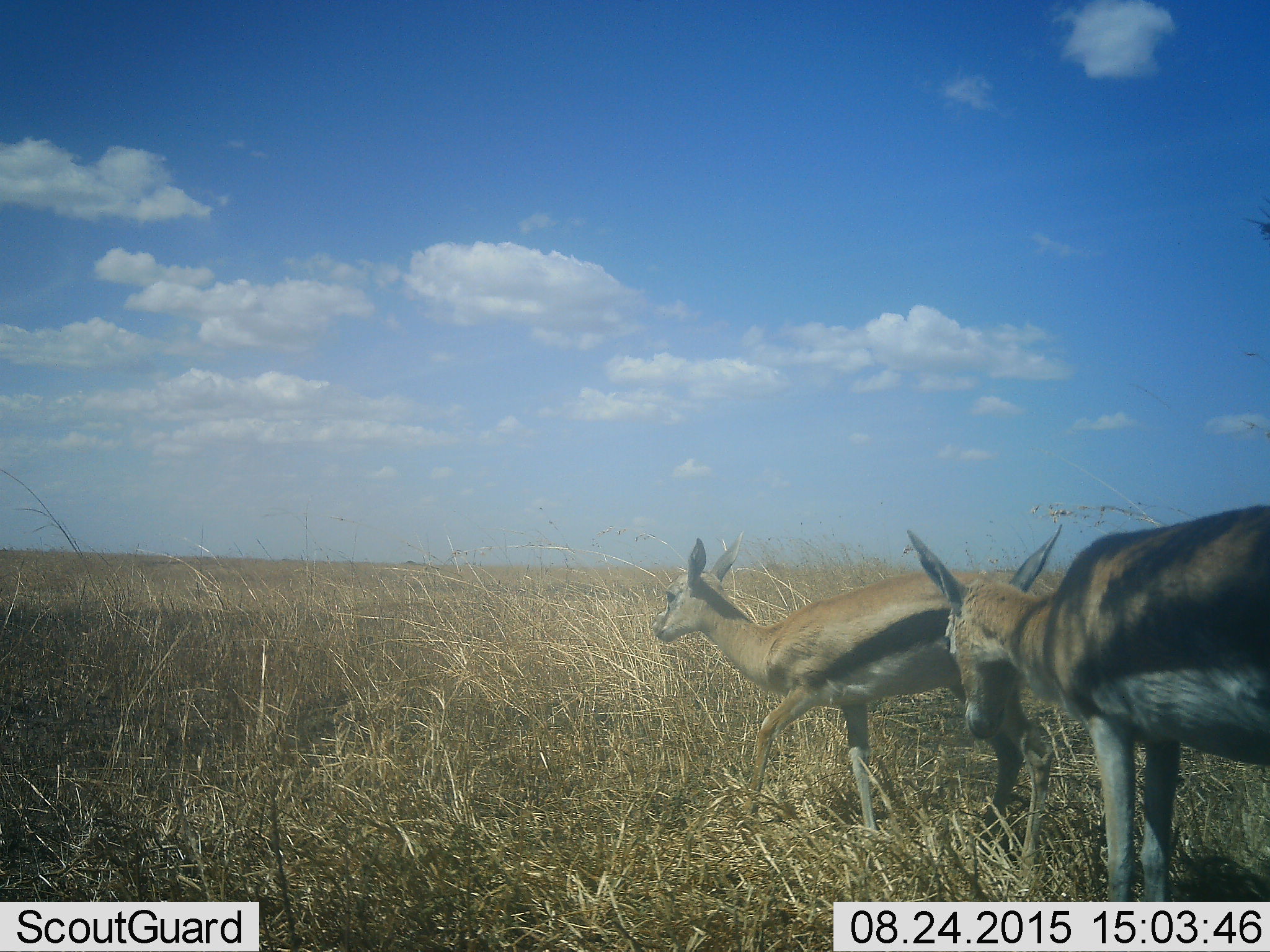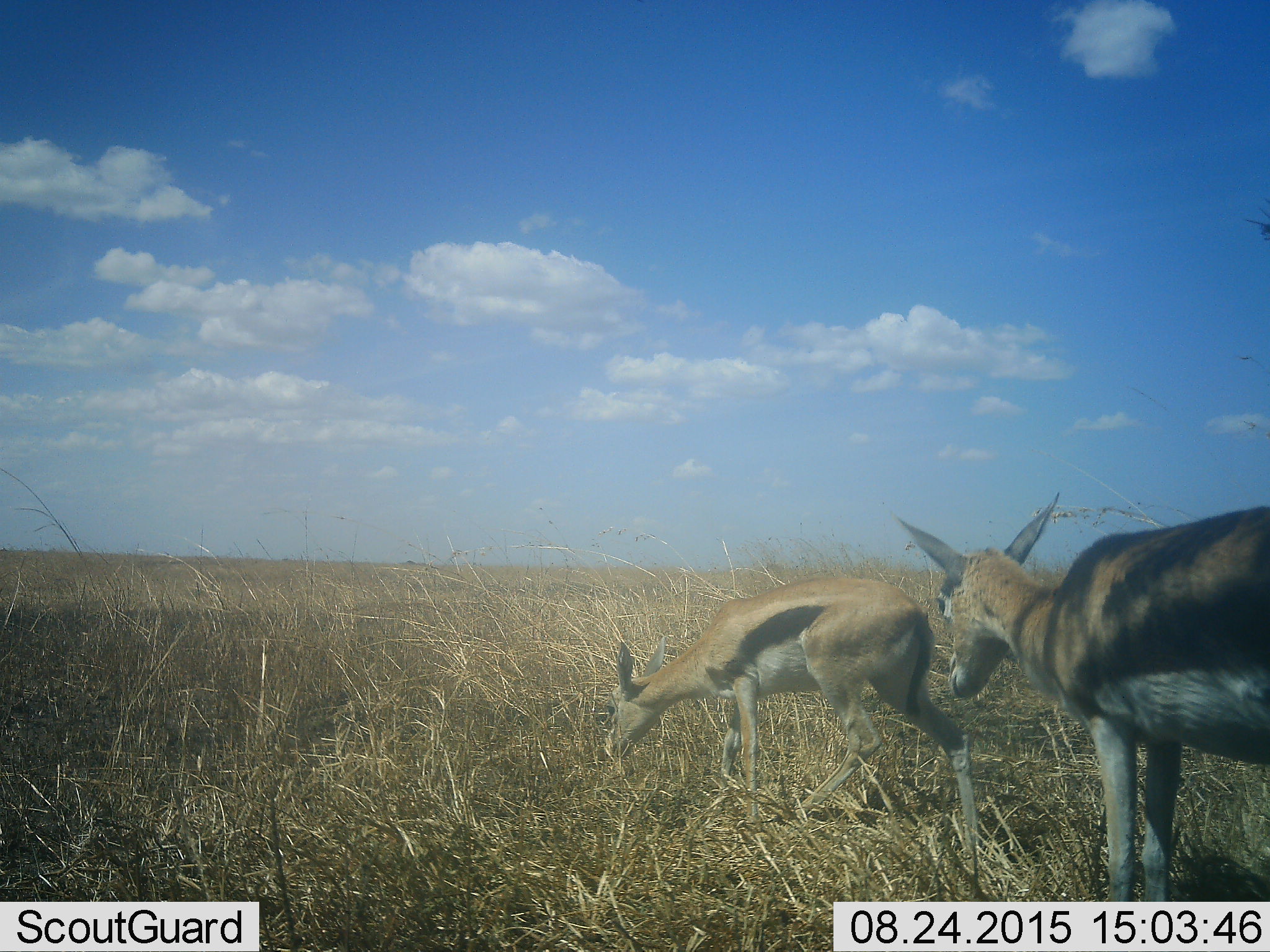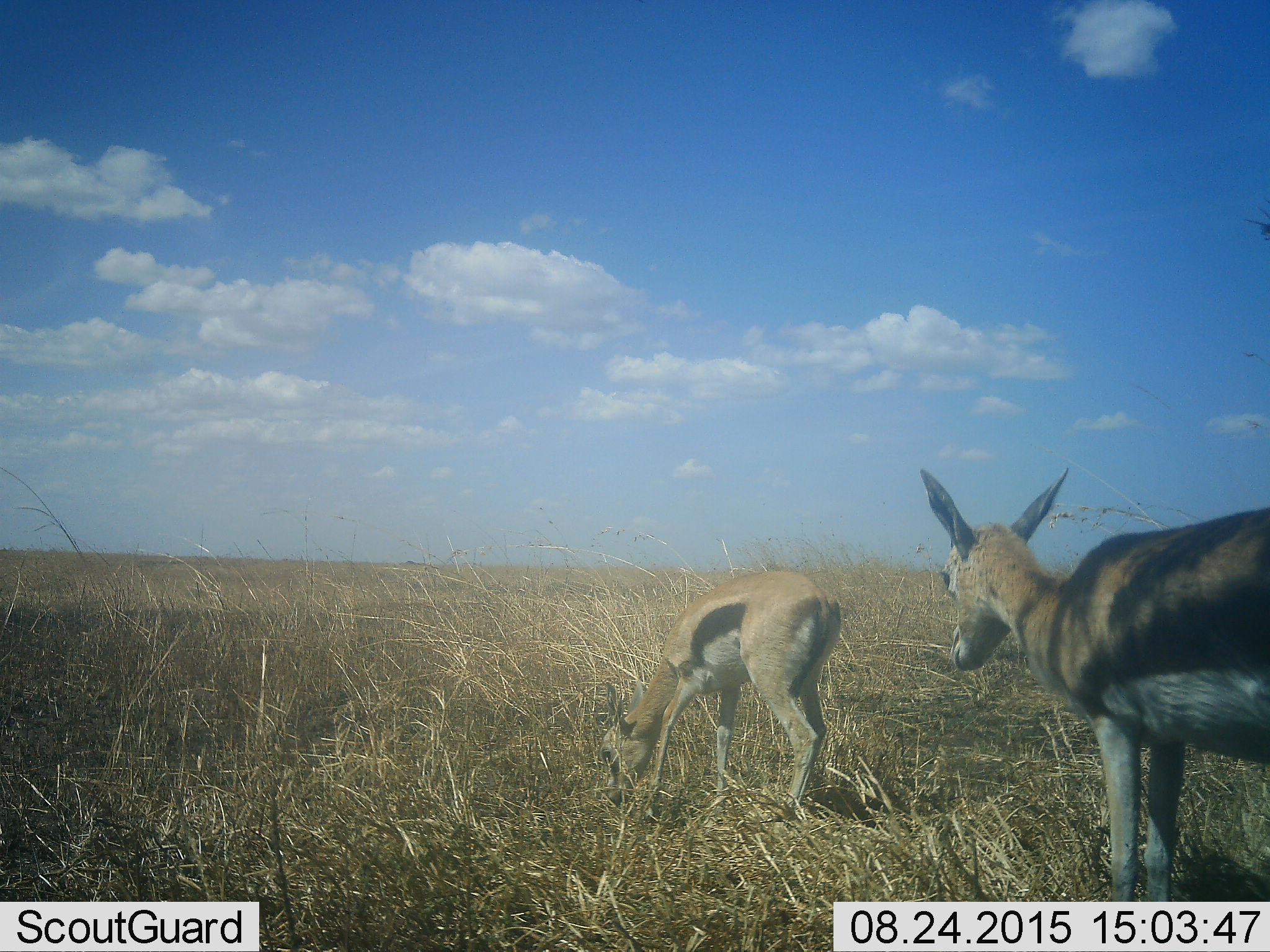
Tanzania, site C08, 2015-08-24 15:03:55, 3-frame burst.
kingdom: Animalia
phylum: Chordata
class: Mammalia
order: Artiodactyla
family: Bovidae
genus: Eudorcas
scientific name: Eudorcas thomsonii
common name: thomson's gazelle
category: gazellethomsons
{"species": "gazellethomsons (thomson's gazelle) (Eudorcas thomsonii)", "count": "2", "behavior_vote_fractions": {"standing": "64%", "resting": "0%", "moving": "57%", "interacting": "7%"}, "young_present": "43%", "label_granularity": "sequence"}